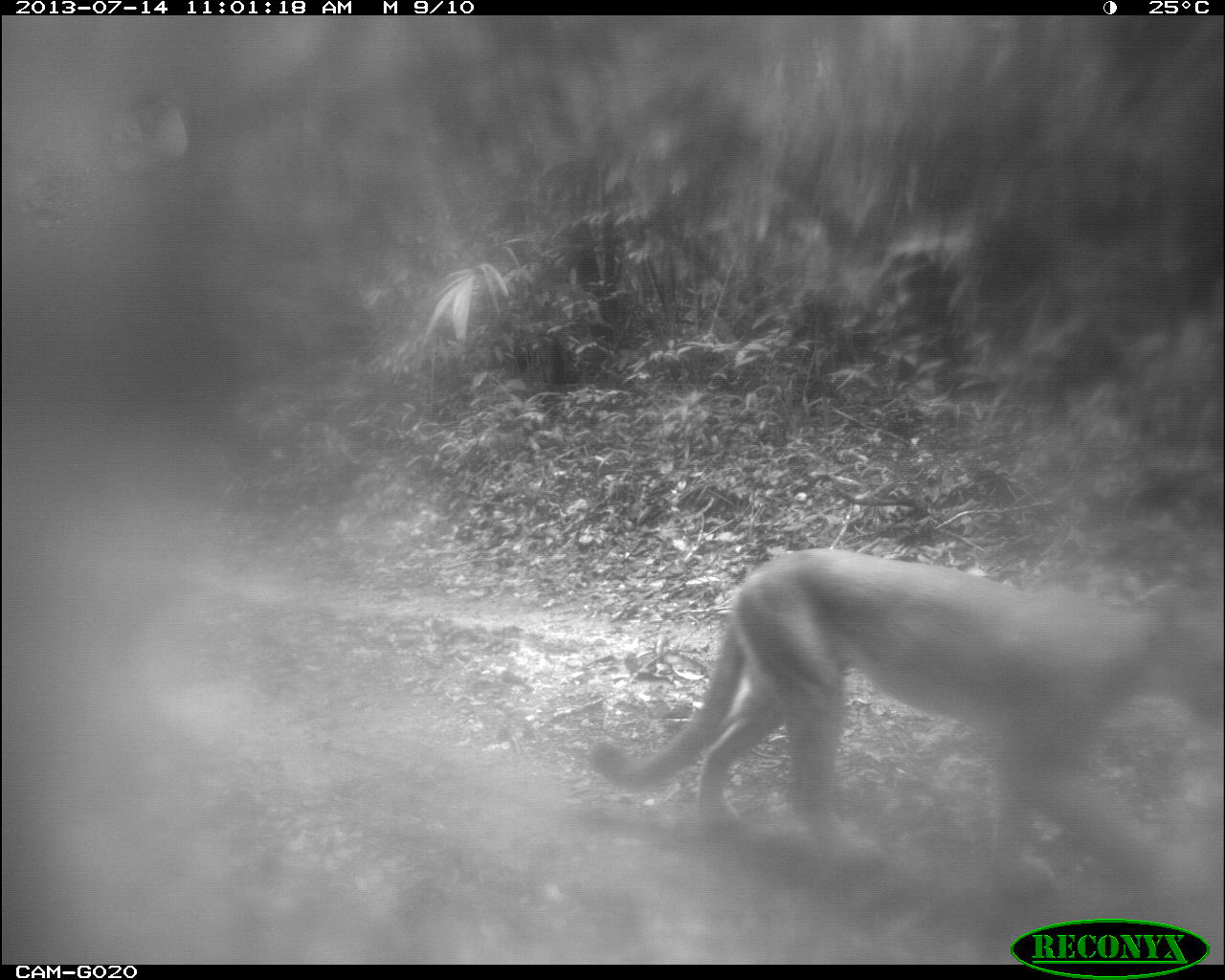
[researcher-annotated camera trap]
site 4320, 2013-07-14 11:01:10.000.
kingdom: Animalia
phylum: Chordata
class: Mammalia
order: Carnivora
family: Felidae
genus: Puma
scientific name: Puma concolor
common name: mountain lion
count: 1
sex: female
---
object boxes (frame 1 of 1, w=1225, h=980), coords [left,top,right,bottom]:
puma concolor: [587,545,1221,905]